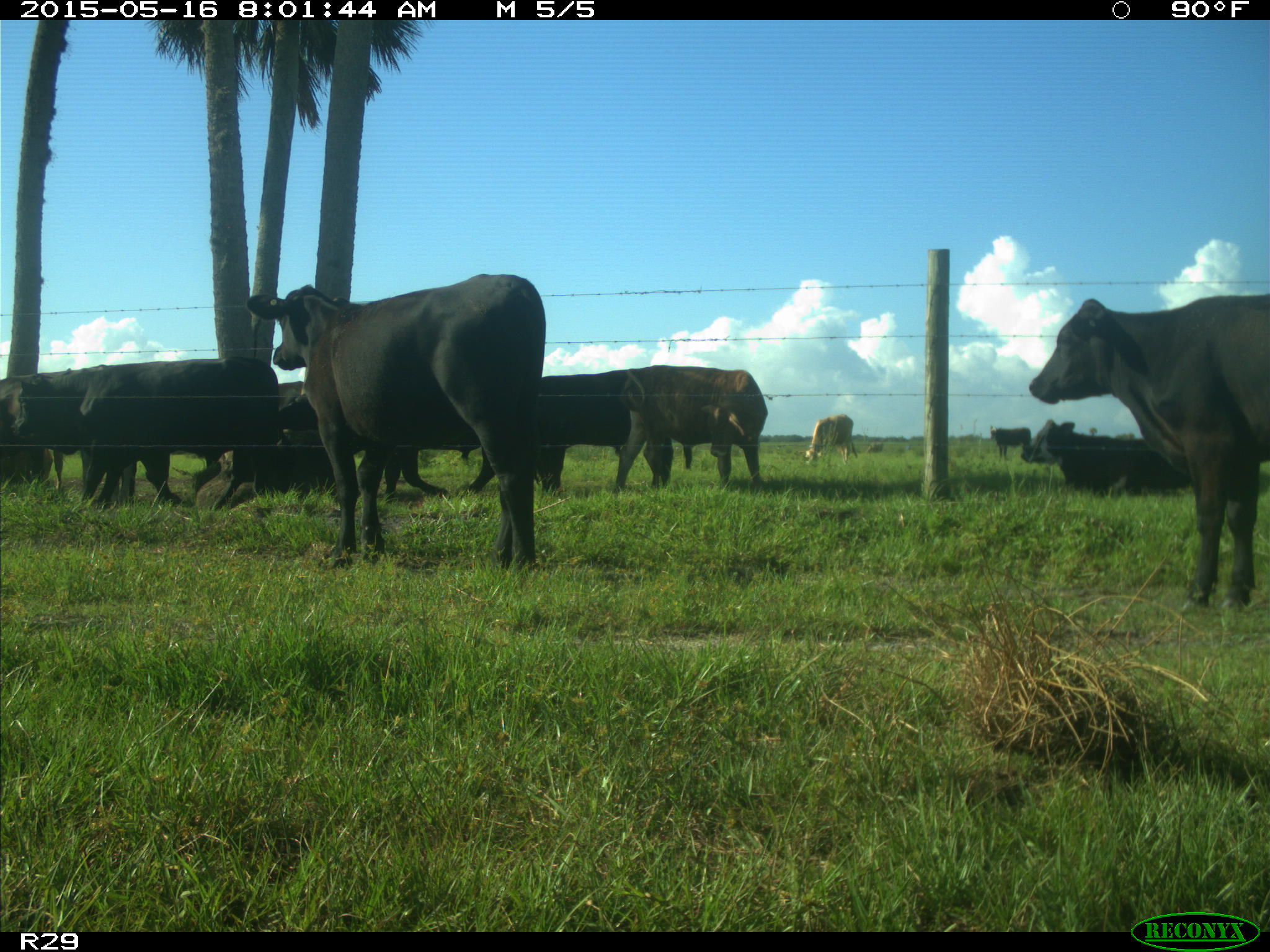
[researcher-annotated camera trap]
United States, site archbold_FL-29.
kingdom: Animalia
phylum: Chordata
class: Mammalia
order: Artiodactyla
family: Bovidae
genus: Bos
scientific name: Bos taurus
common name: domestic cow